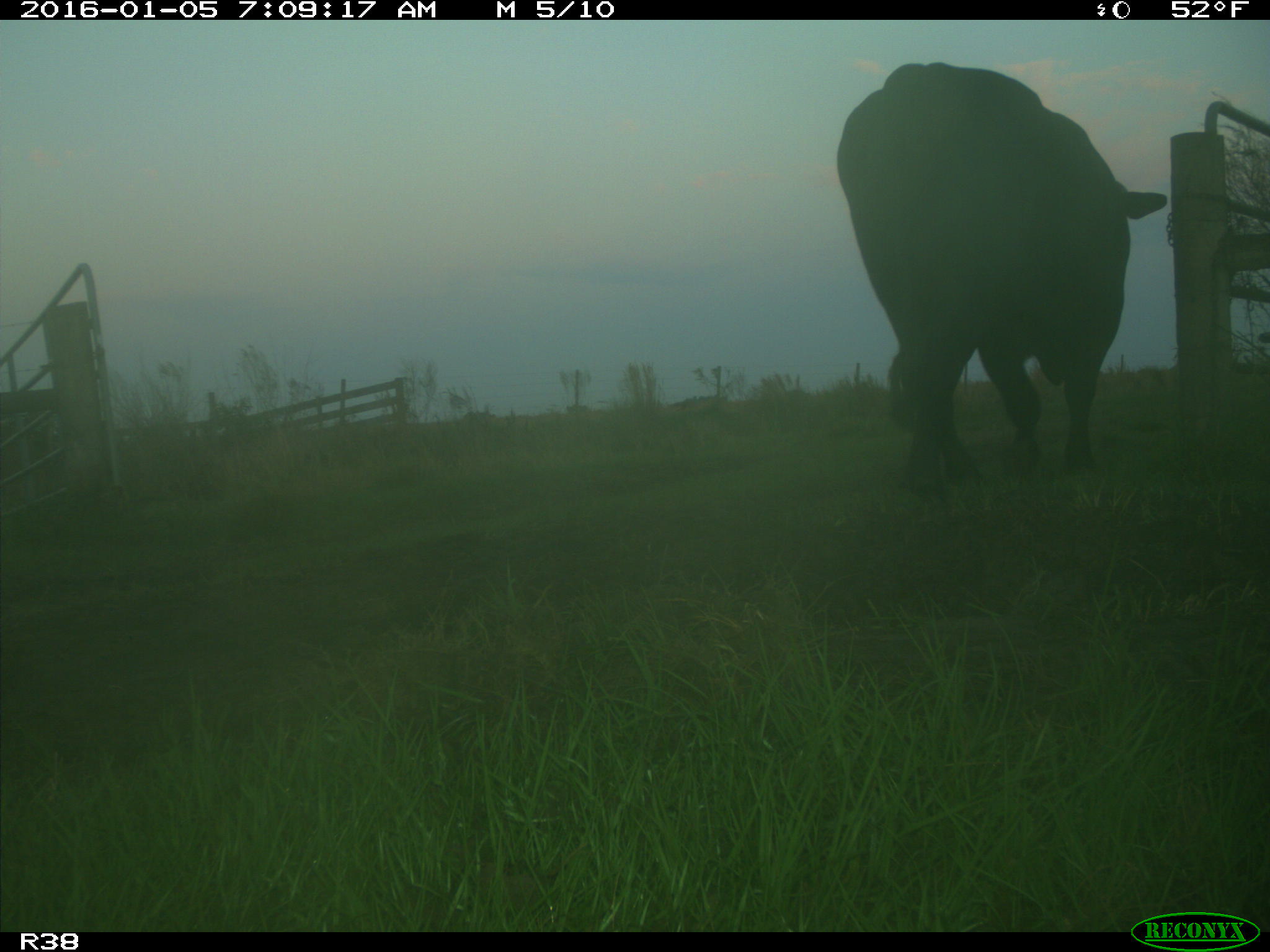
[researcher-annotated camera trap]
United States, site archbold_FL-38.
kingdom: Animalia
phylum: Chordata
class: Mammalia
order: Artiodactyla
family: Bovidae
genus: Bos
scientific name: Bos taurus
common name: domestic cow